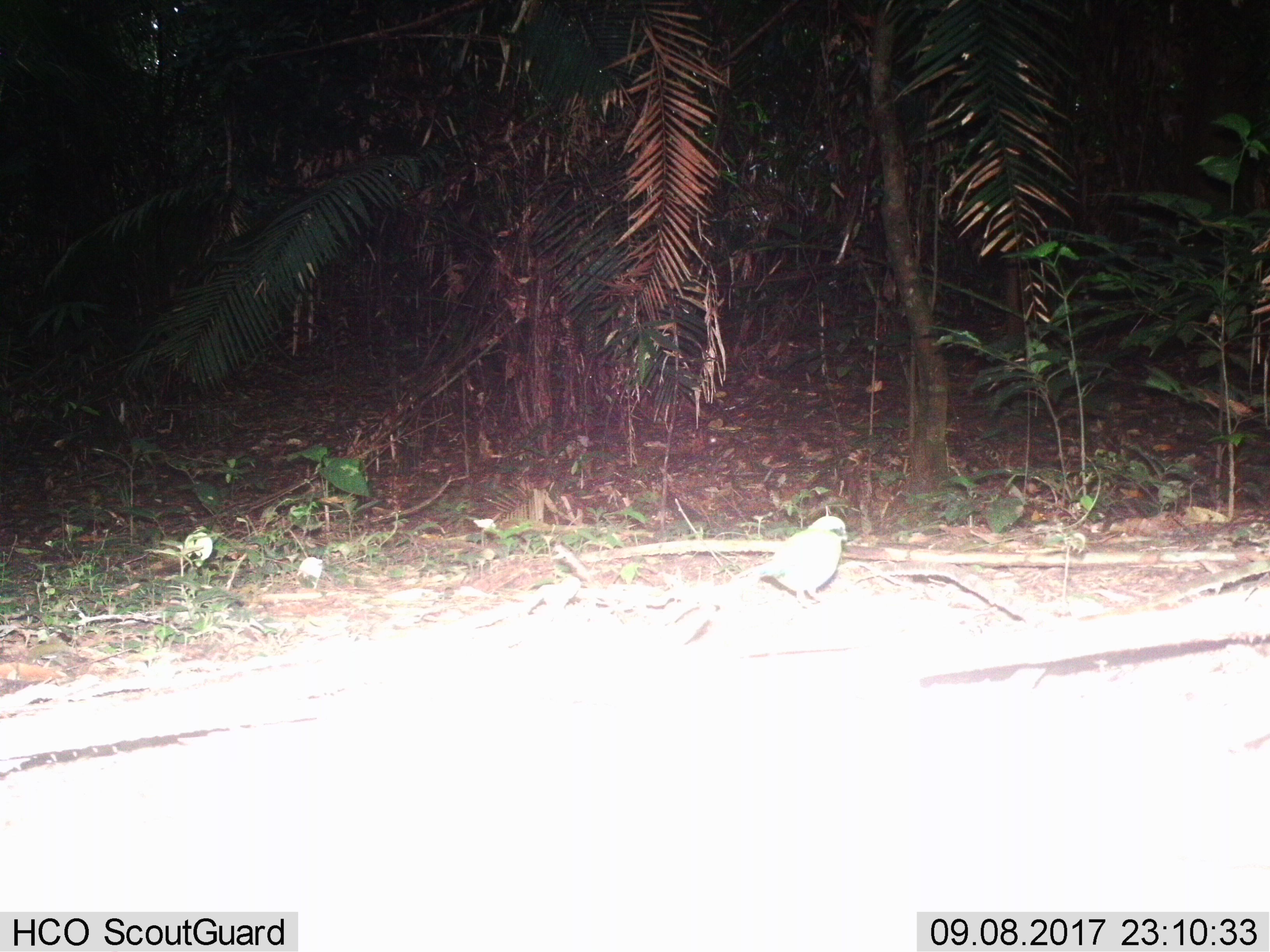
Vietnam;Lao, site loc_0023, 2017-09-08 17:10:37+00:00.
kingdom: Animalia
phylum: Chordata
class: Aves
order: Passeriformes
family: Pittidae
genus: Pitta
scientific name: Pitta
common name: typical pittas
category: unidentified pitta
Unidentified pitta (typical pittas) (Pitta). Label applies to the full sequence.